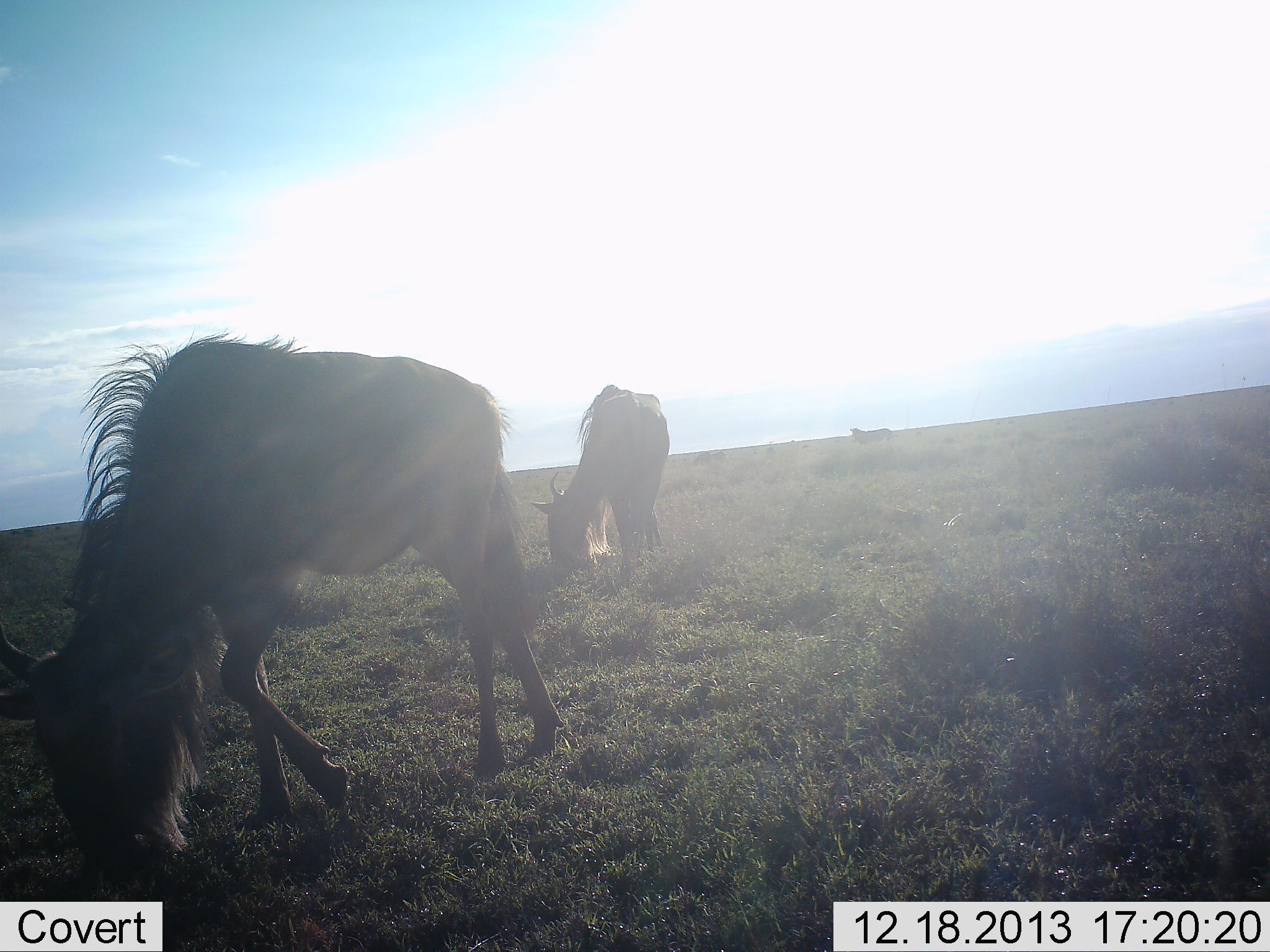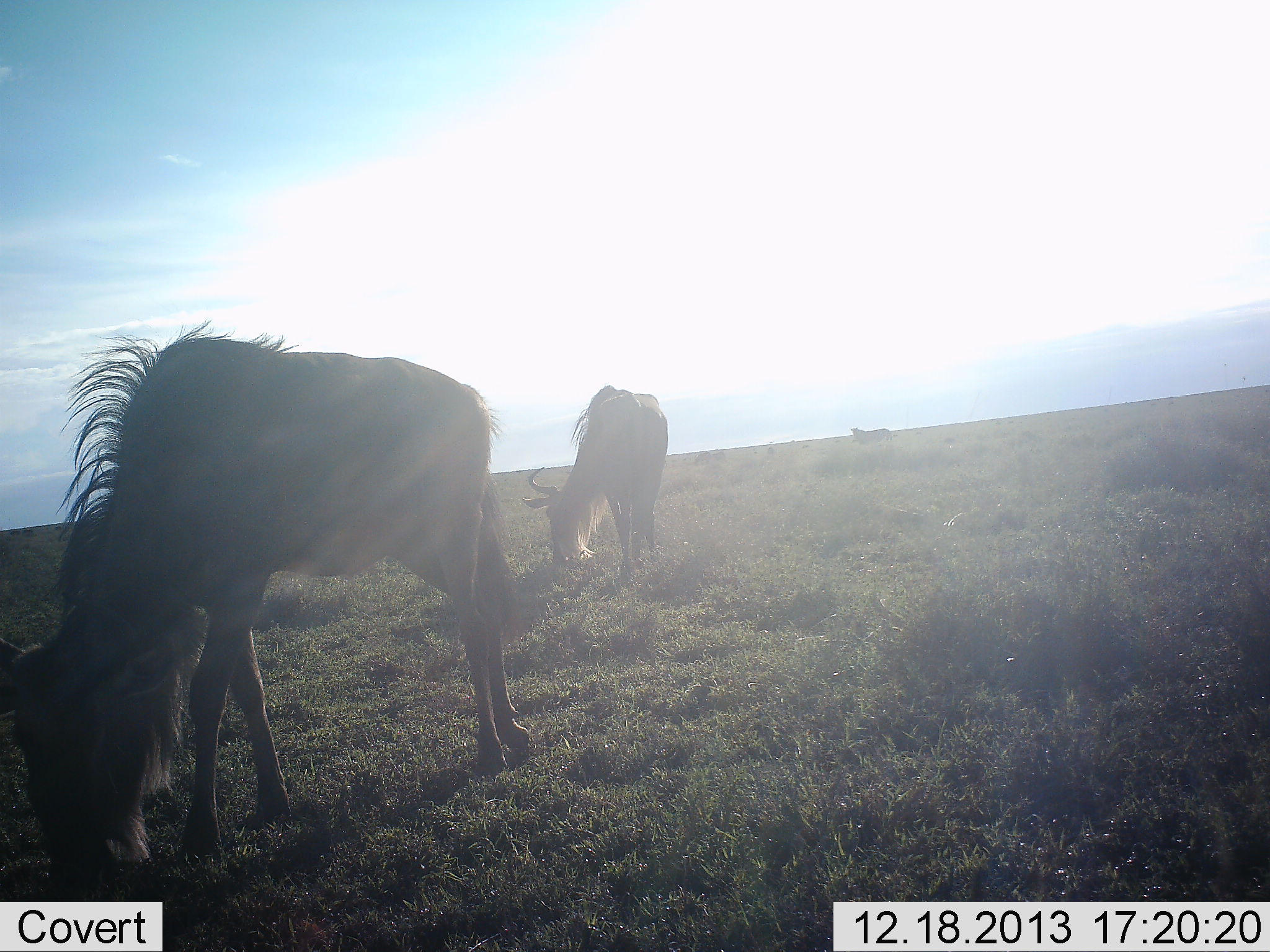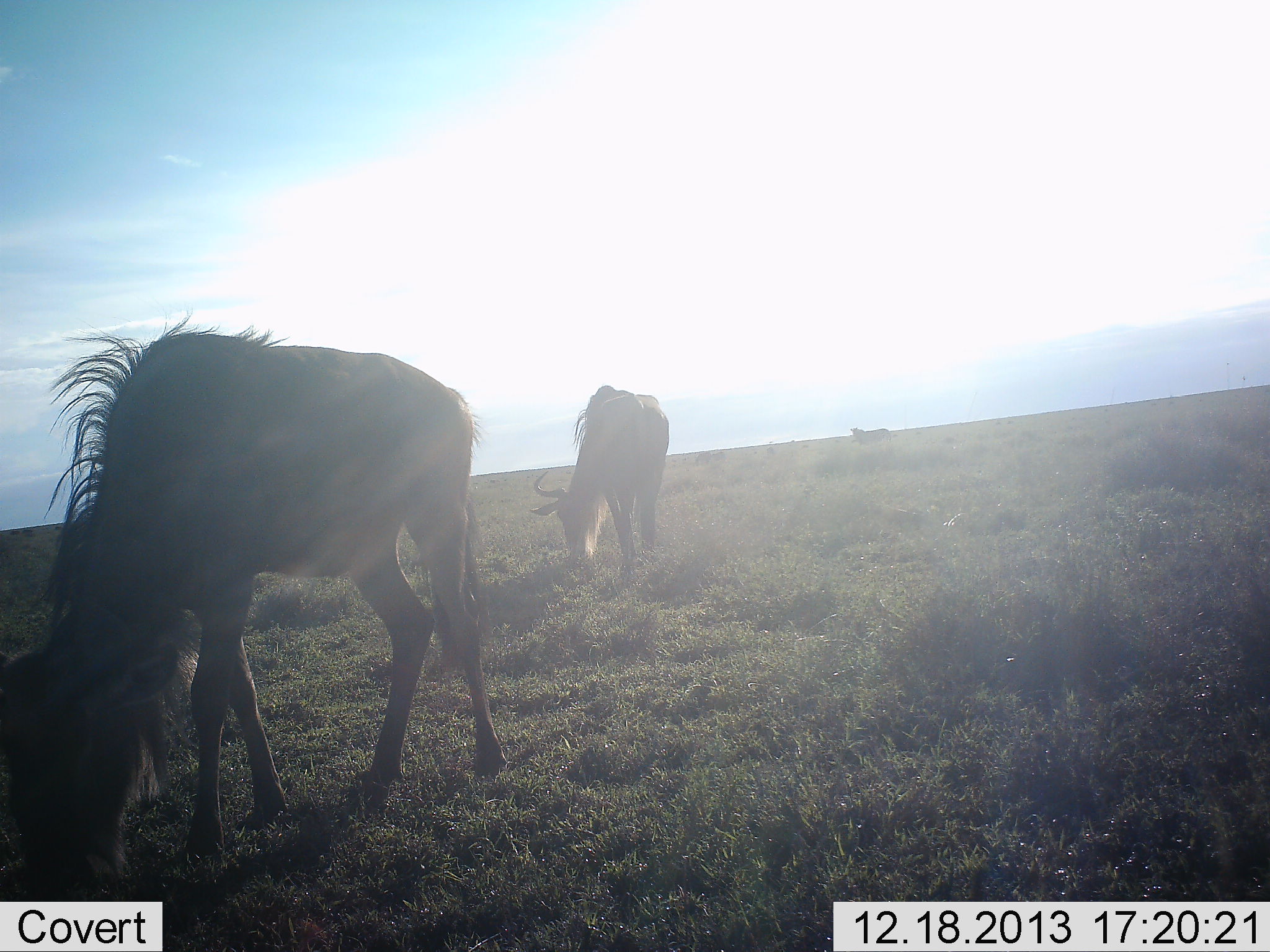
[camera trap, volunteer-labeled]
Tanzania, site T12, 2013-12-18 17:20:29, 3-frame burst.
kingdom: Animalia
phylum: Chordata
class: Mammalia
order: Artiodactyla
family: Bovidae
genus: Connochaetes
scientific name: Connochaetes taurinus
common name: blue wildebeest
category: wildebeest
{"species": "wildebeest (blue wildebeest) (Connochaetes taurinus)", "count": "2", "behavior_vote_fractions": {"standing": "43%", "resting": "7%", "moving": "0%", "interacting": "0%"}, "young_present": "0%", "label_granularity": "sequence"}